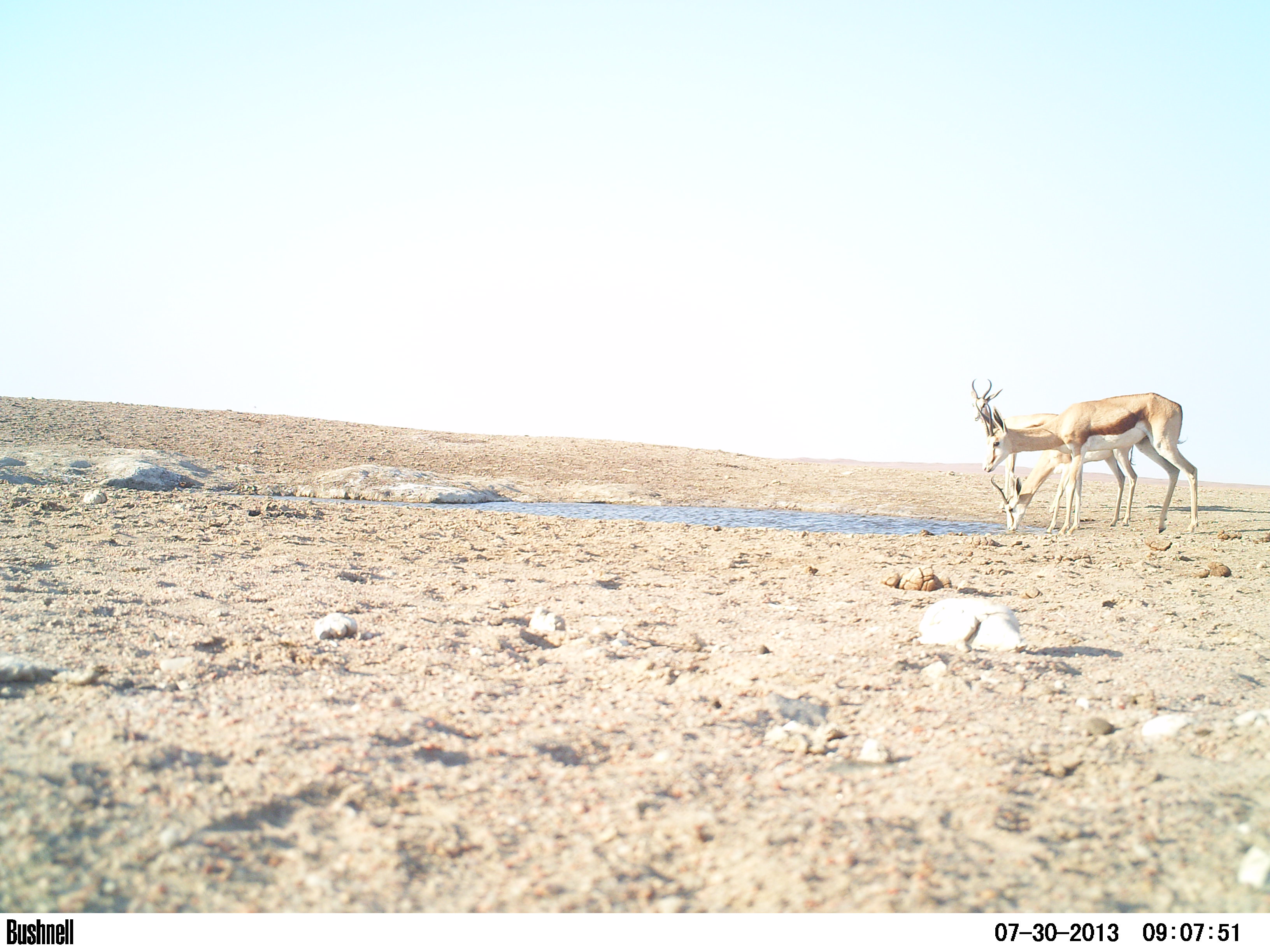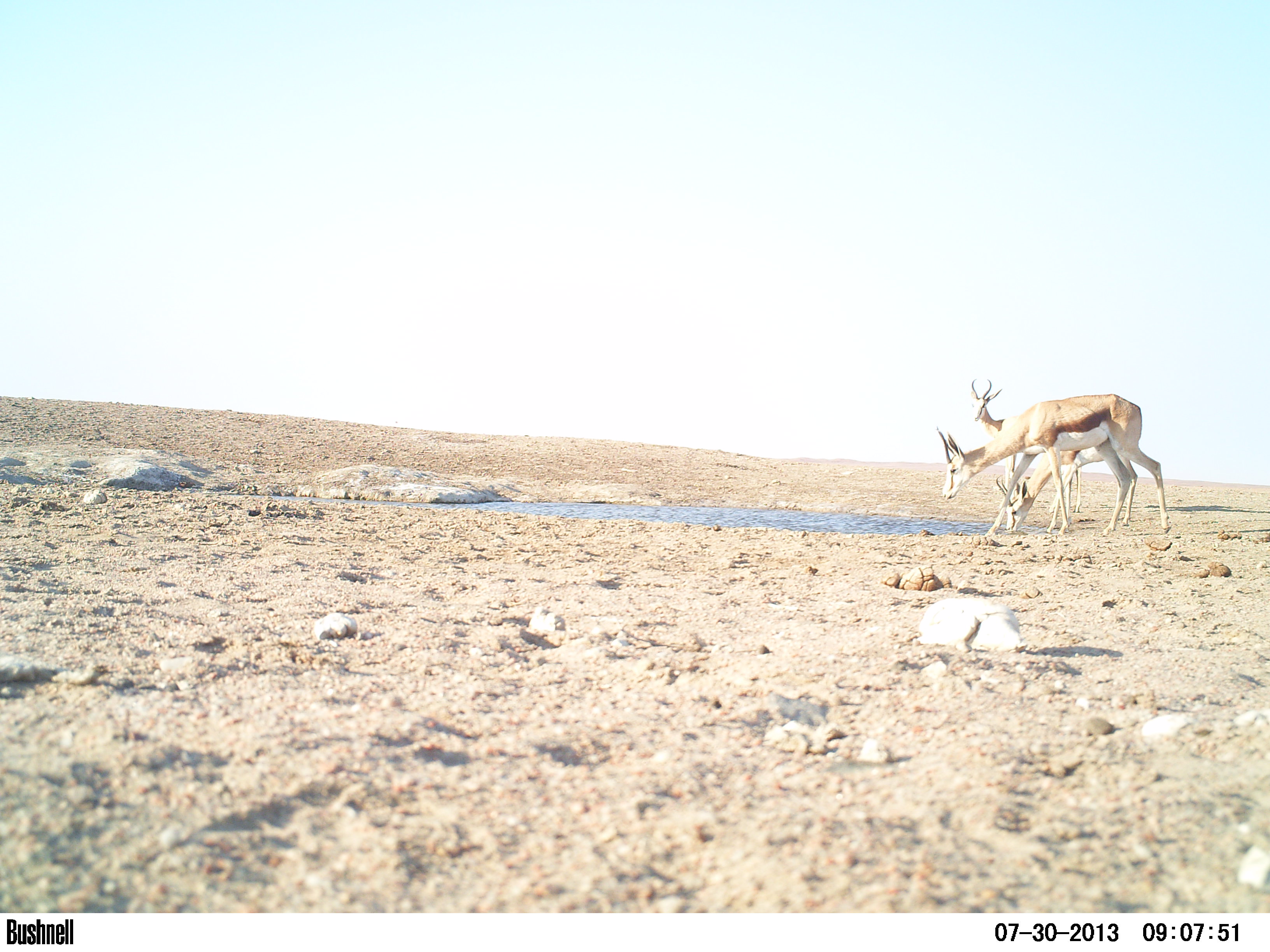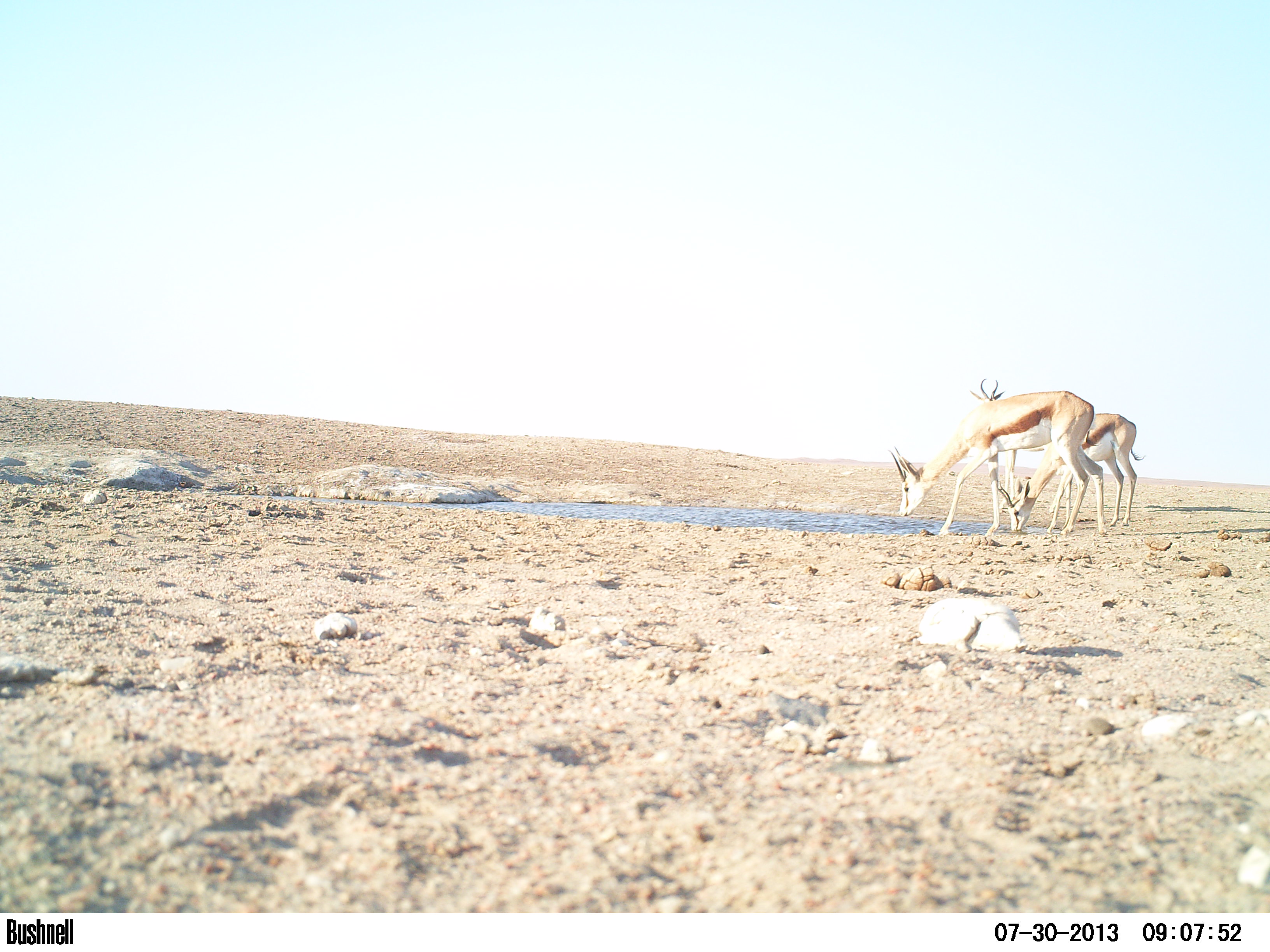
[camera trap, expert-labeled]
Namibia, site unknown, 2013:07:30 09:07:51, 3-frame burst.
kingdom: Animalia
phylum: Chordata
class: Mammalia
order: Artiodactyla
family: Bovidae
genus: Antidorcas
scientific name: Antidorcas marsupialis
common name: springbok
Antidorcas marsupialis (springbok).